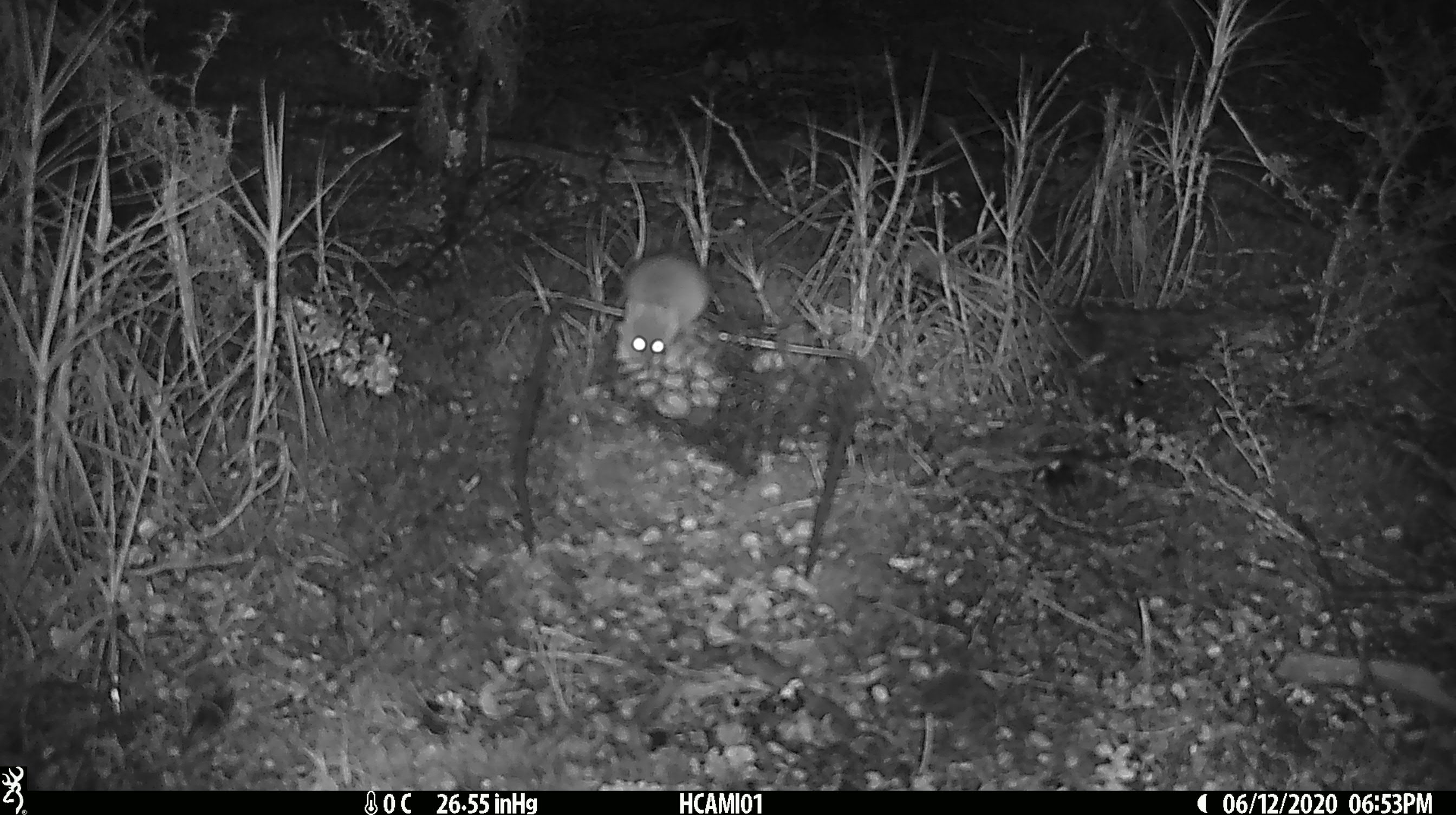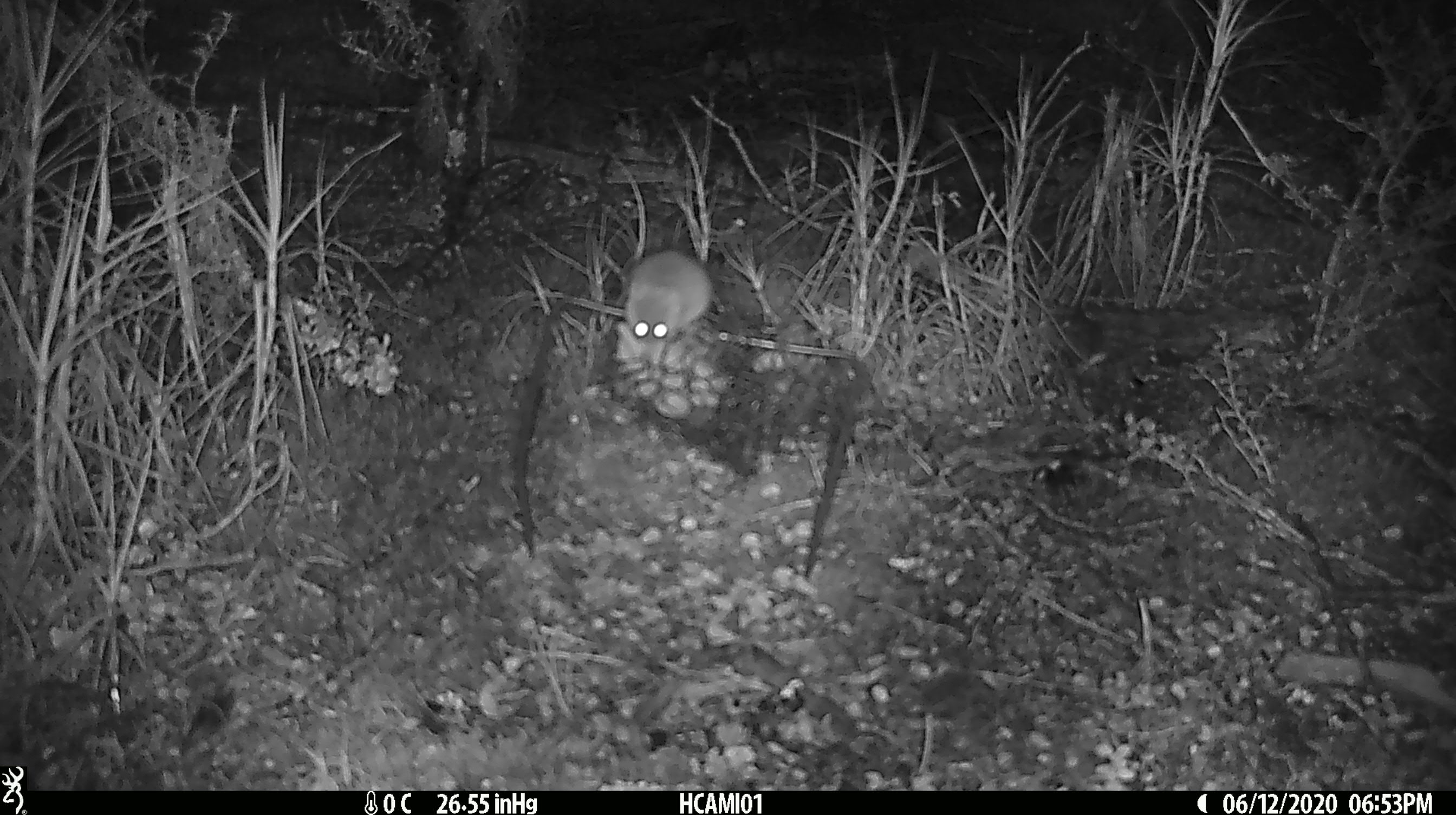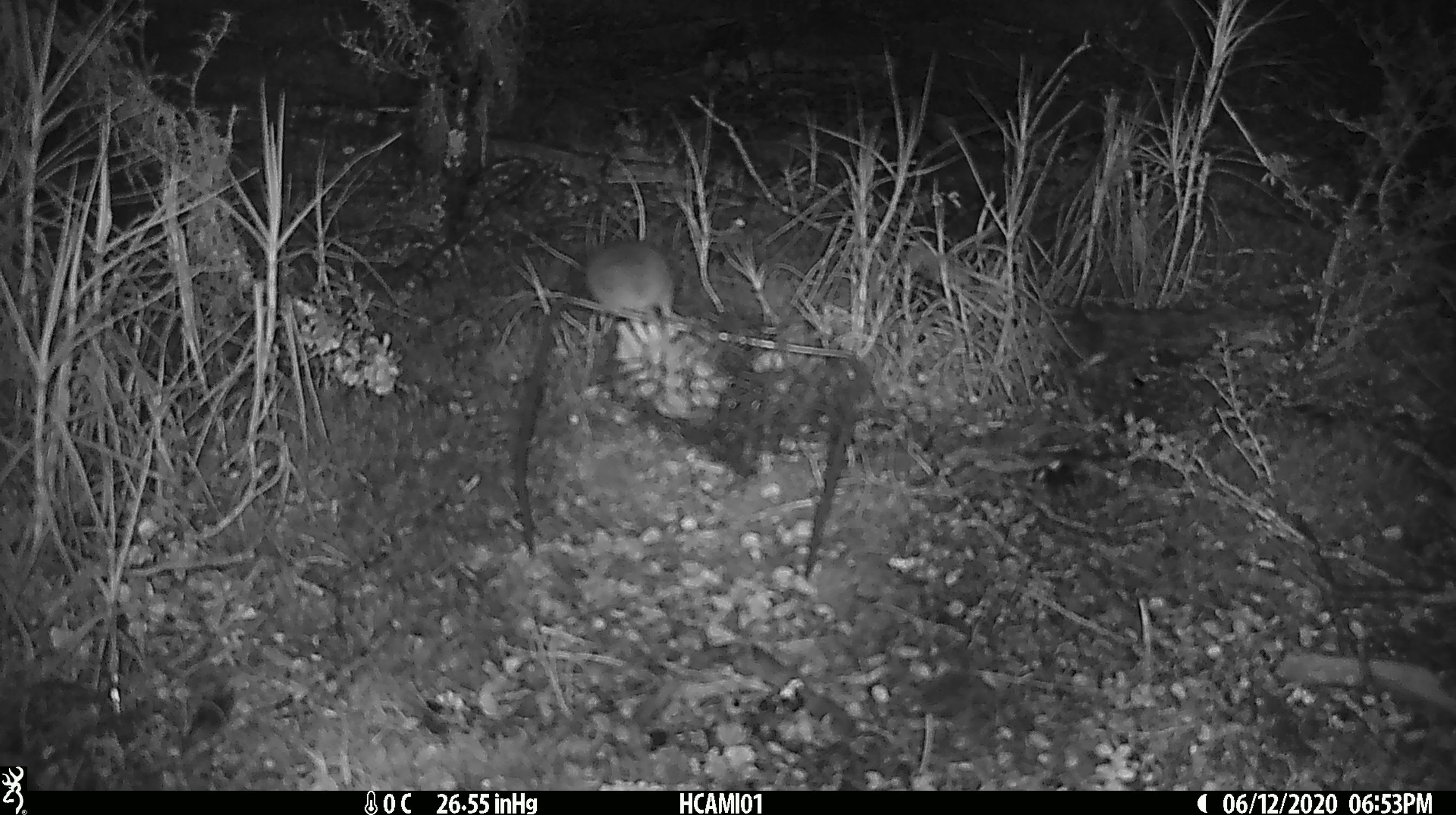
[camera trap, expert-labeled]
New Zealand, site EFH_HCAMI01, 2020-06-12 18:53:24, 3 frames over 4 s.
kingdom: Animalia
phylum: Chordata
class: Mammalia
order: Rodentia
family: Muridae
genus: Mus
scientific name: Mus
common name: mouse